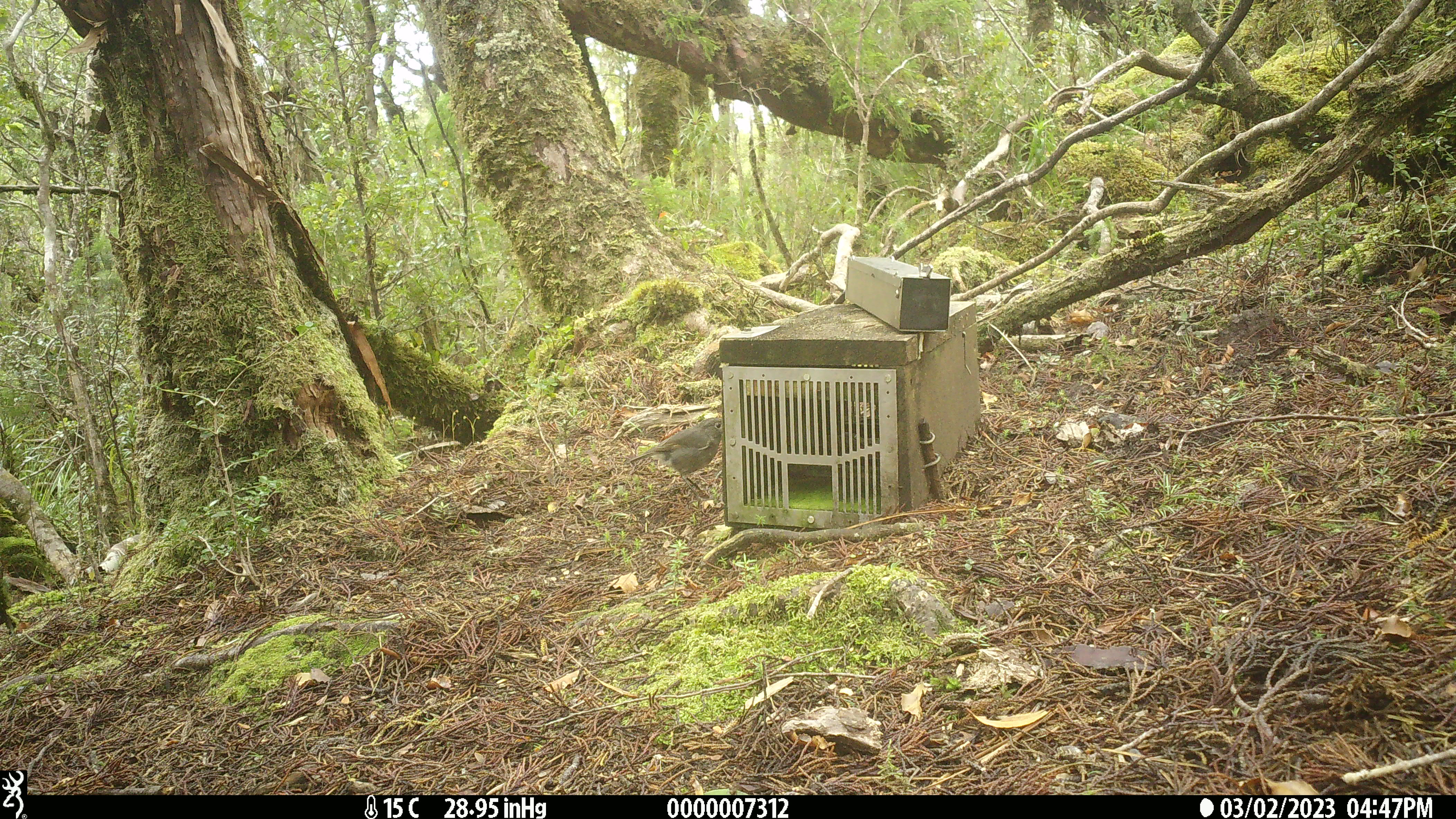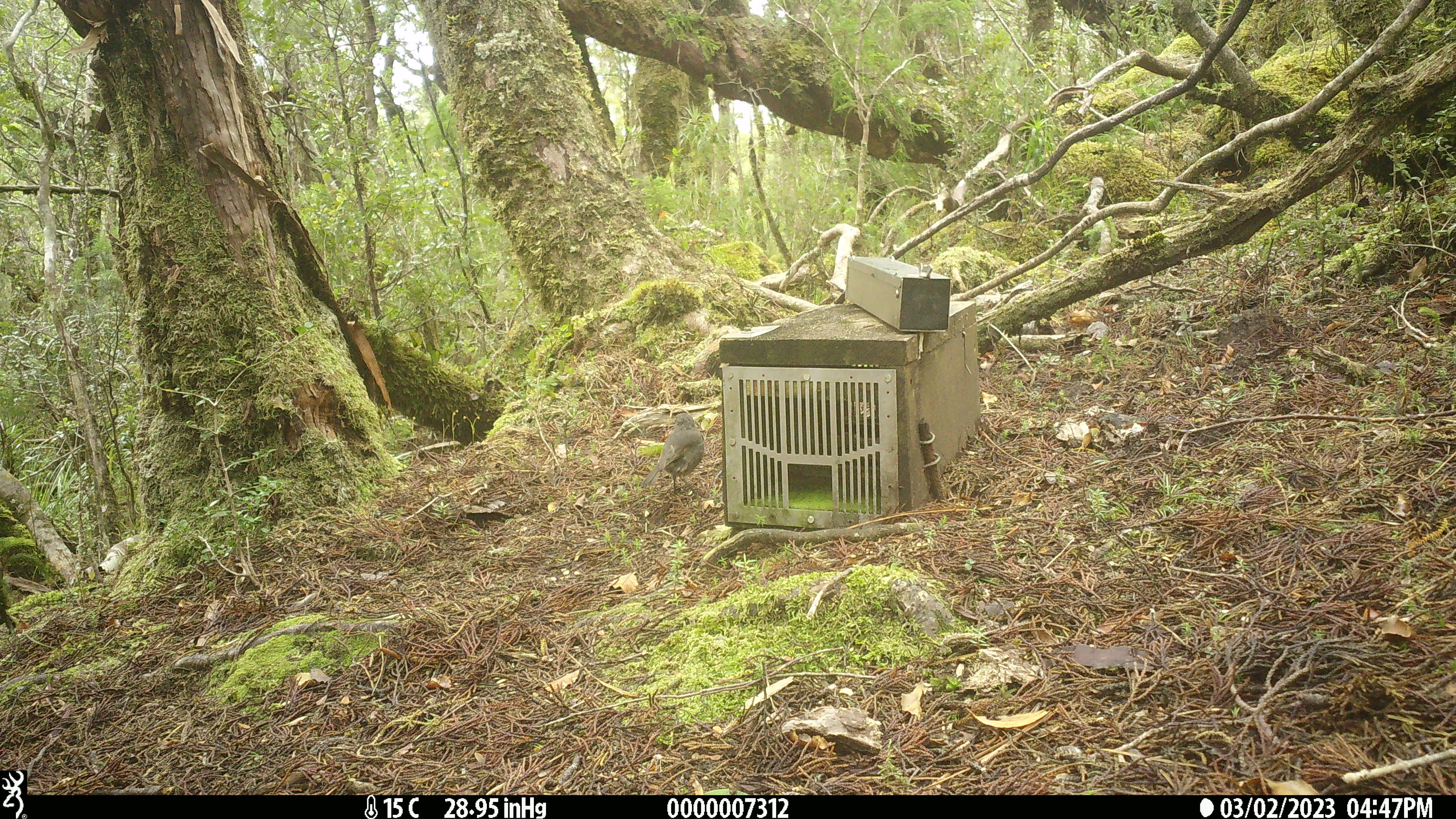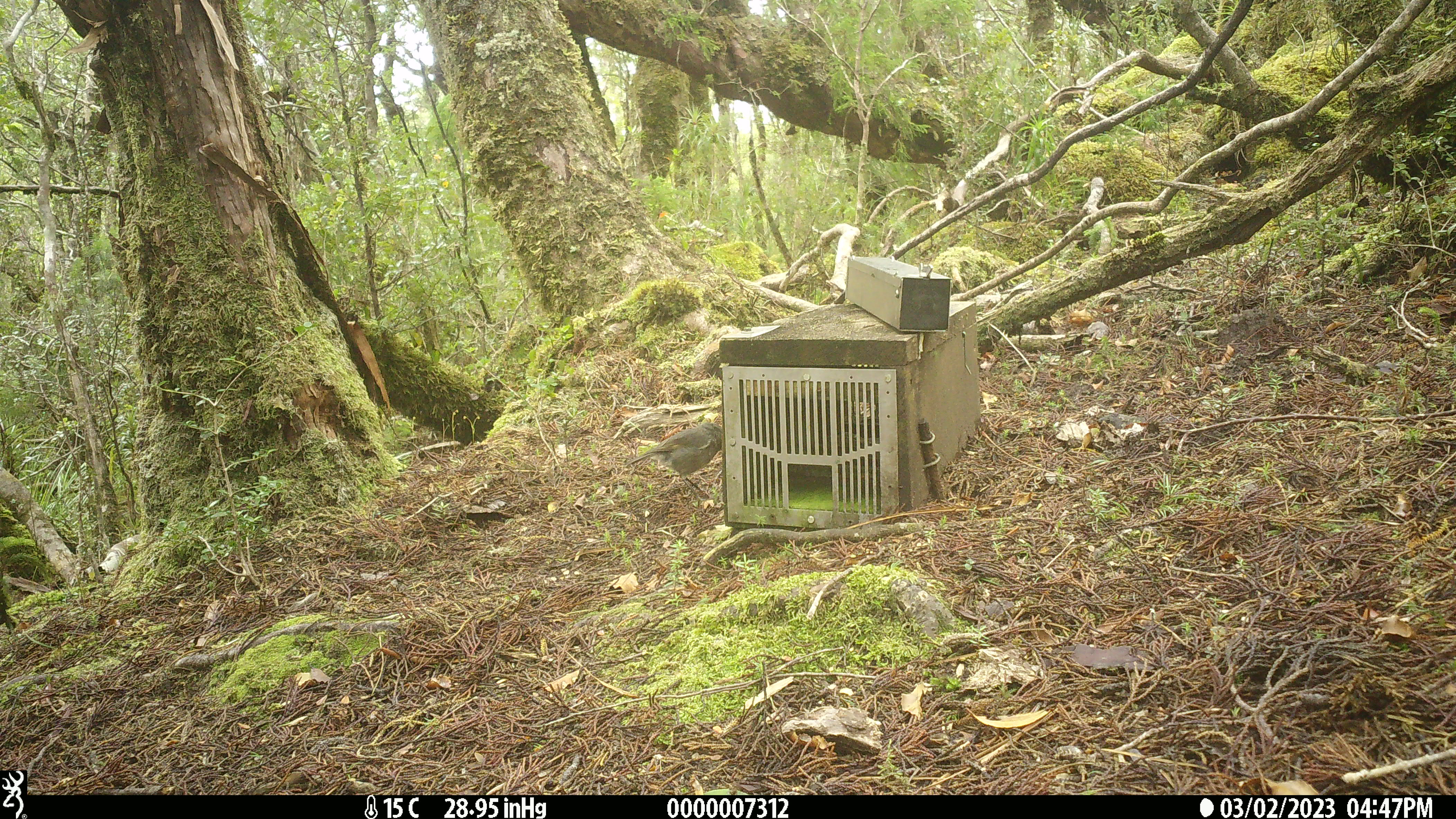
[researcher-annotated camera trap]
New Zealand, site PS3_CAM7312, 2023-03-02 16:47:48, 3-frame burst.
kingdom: Animalia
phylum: Chordata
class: Aves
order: Passeriformes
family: Petroicidae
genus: Petroica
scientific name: Petroica australis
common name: new zealand robin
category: robin